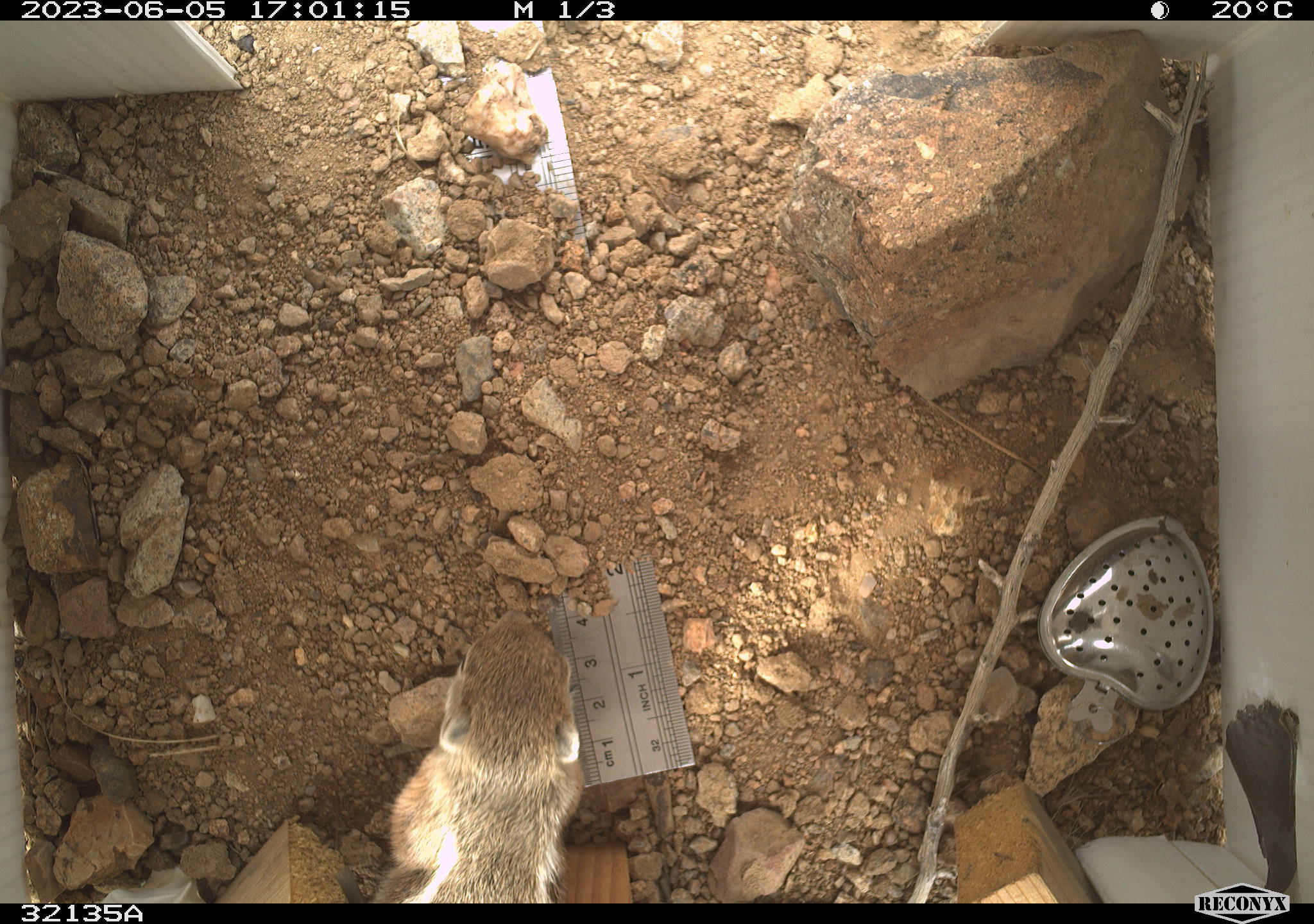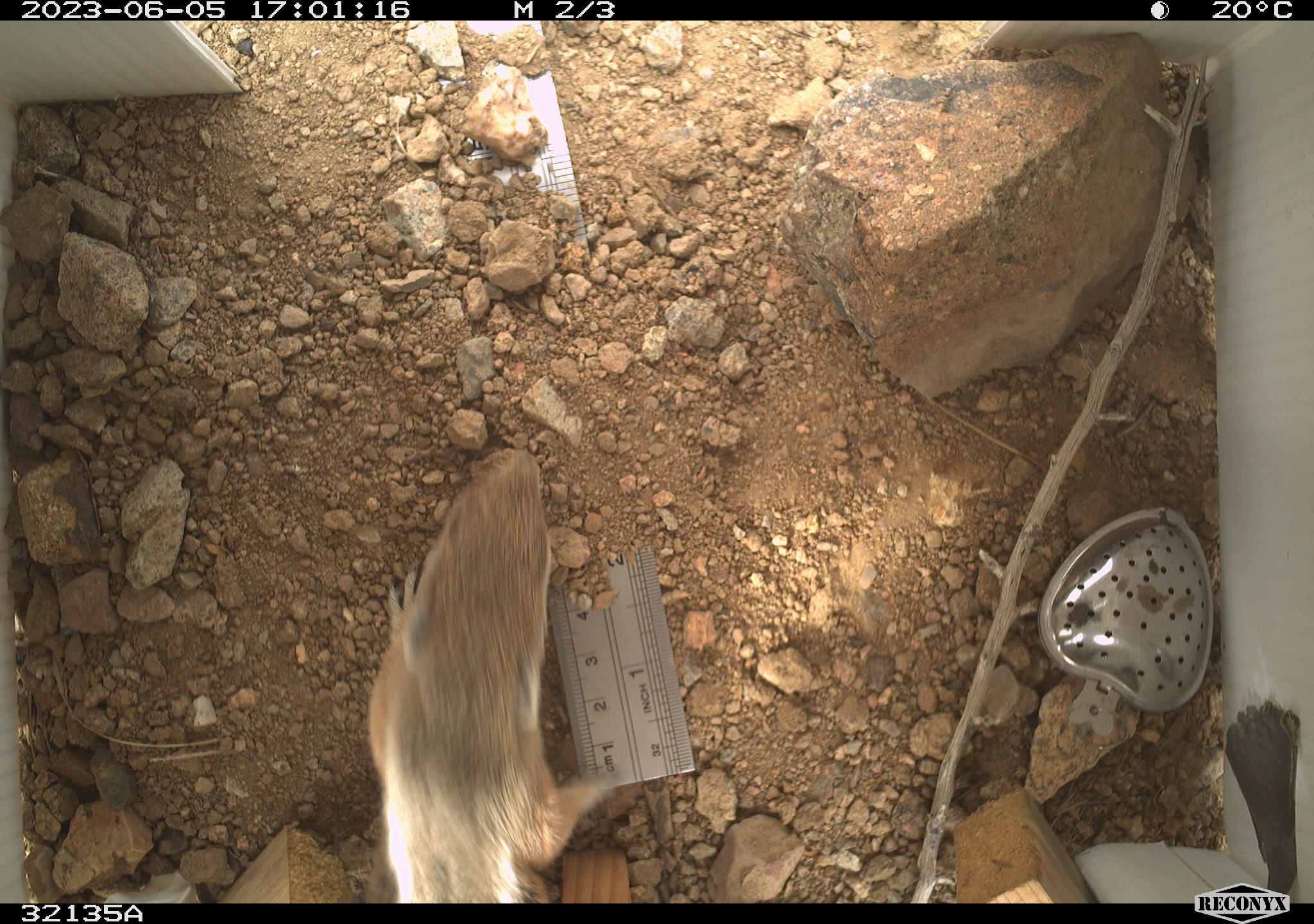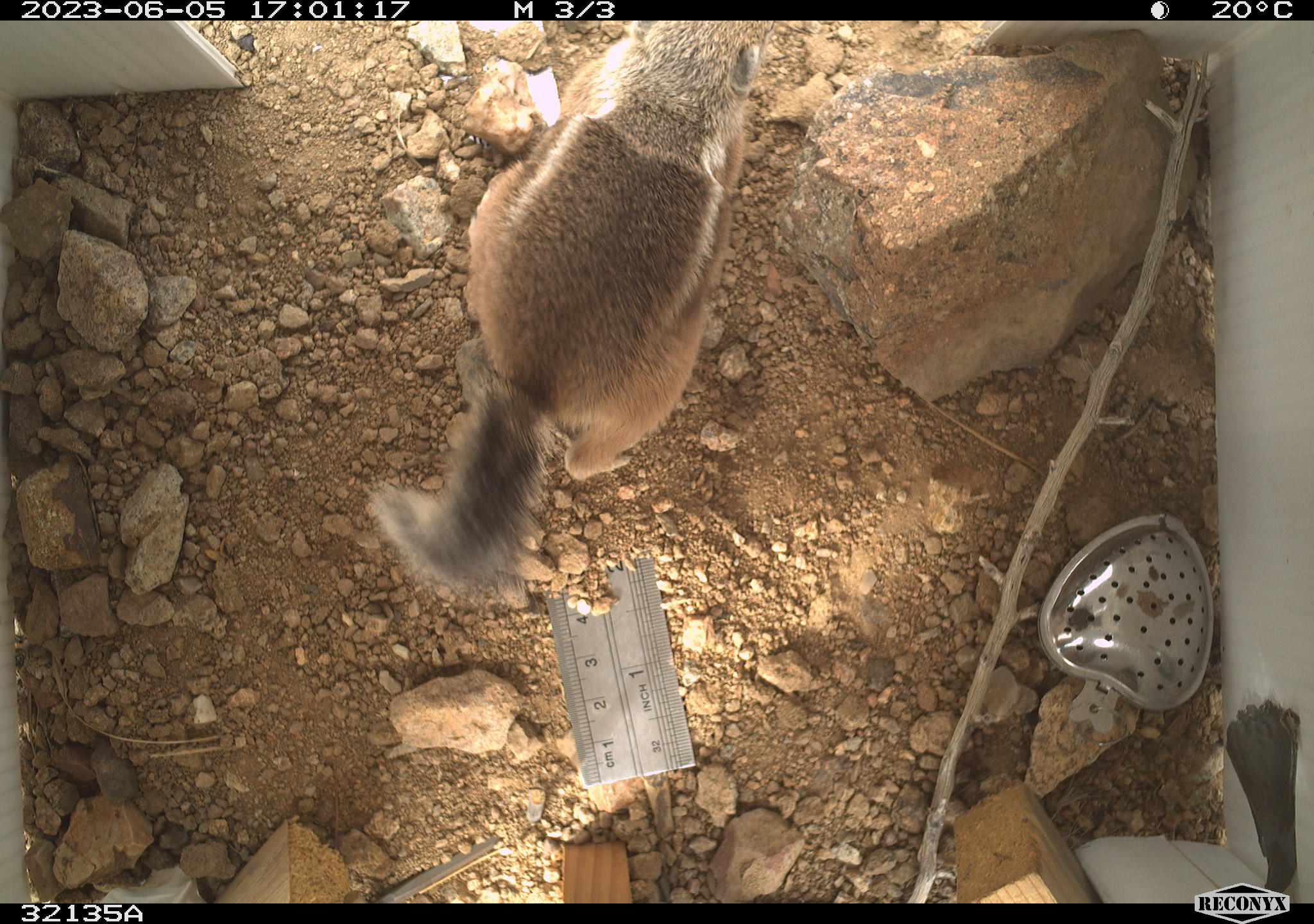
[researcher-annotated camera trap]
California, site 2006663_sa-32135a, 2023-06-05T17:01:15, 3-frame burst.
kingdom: Animalia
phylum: Chordata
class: Mammalia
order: Rodentia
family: Sciuridae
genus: Ammospermophilus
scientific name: Ammospermophilus leucurus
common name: white-tailed antelope squirrel